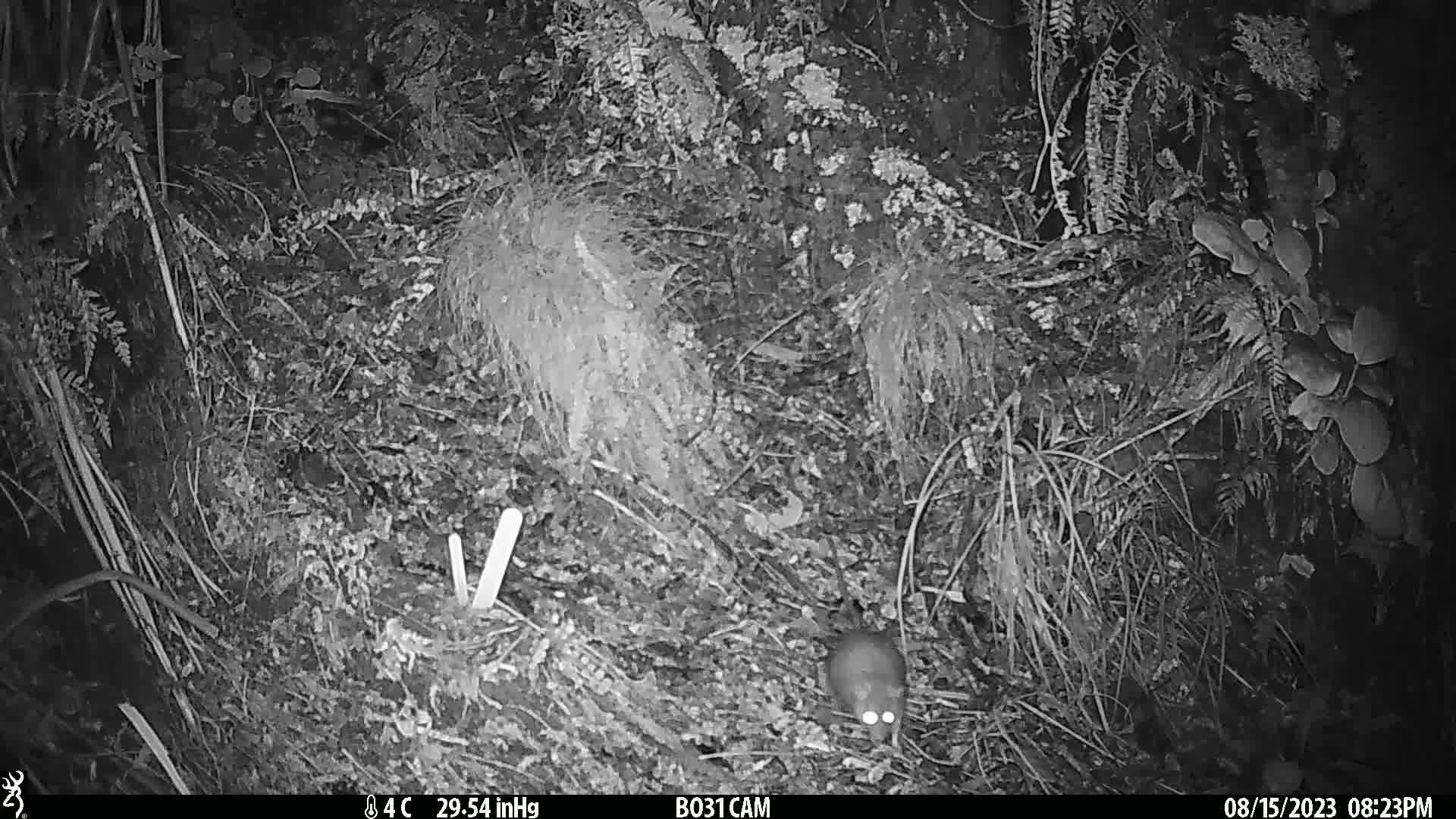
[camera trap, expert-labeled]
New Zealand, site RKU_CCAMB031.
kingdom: Animalia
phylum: Chordata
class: Mammalia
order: Rodentia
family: Muridae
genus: Rattus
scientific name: Rattus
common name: rat